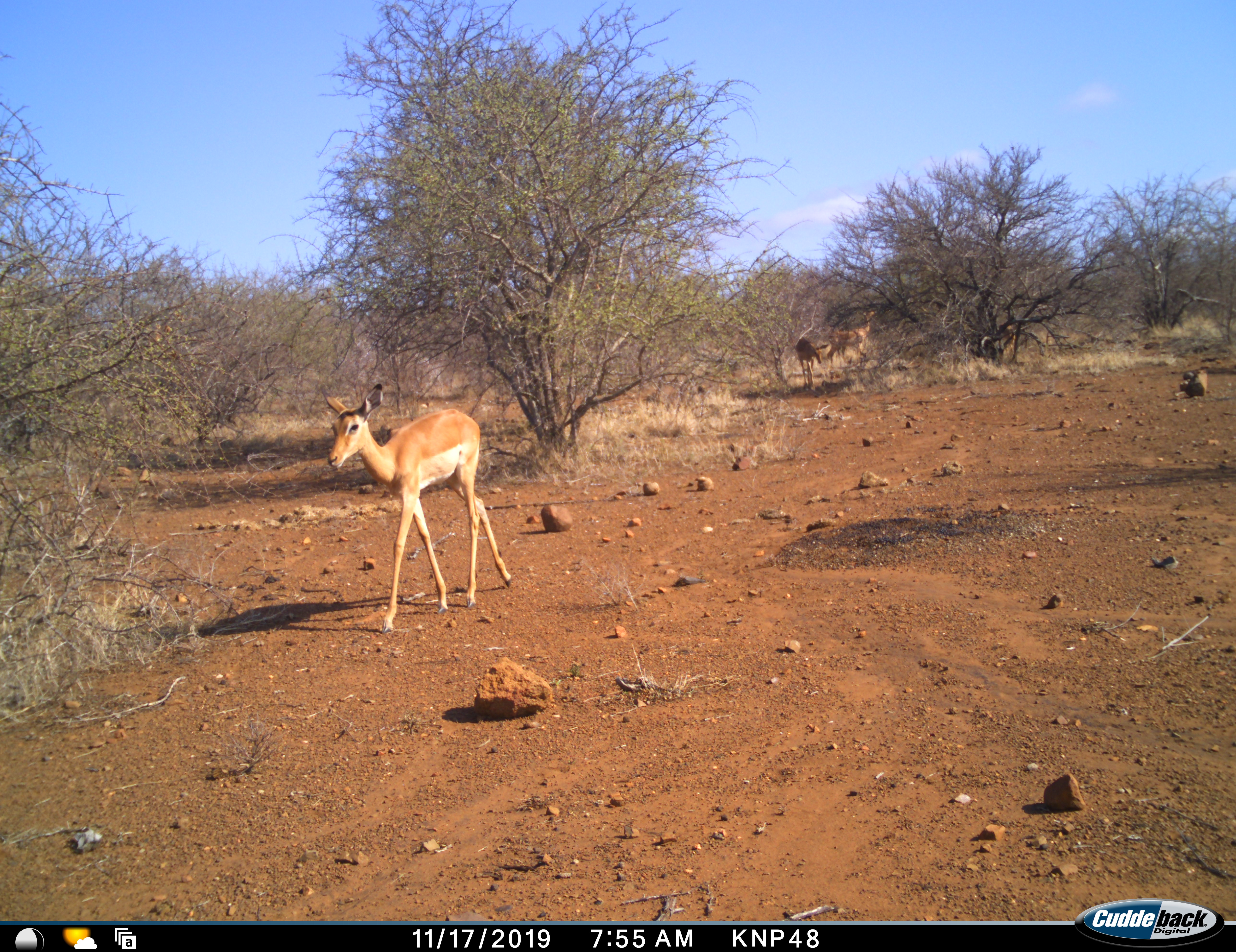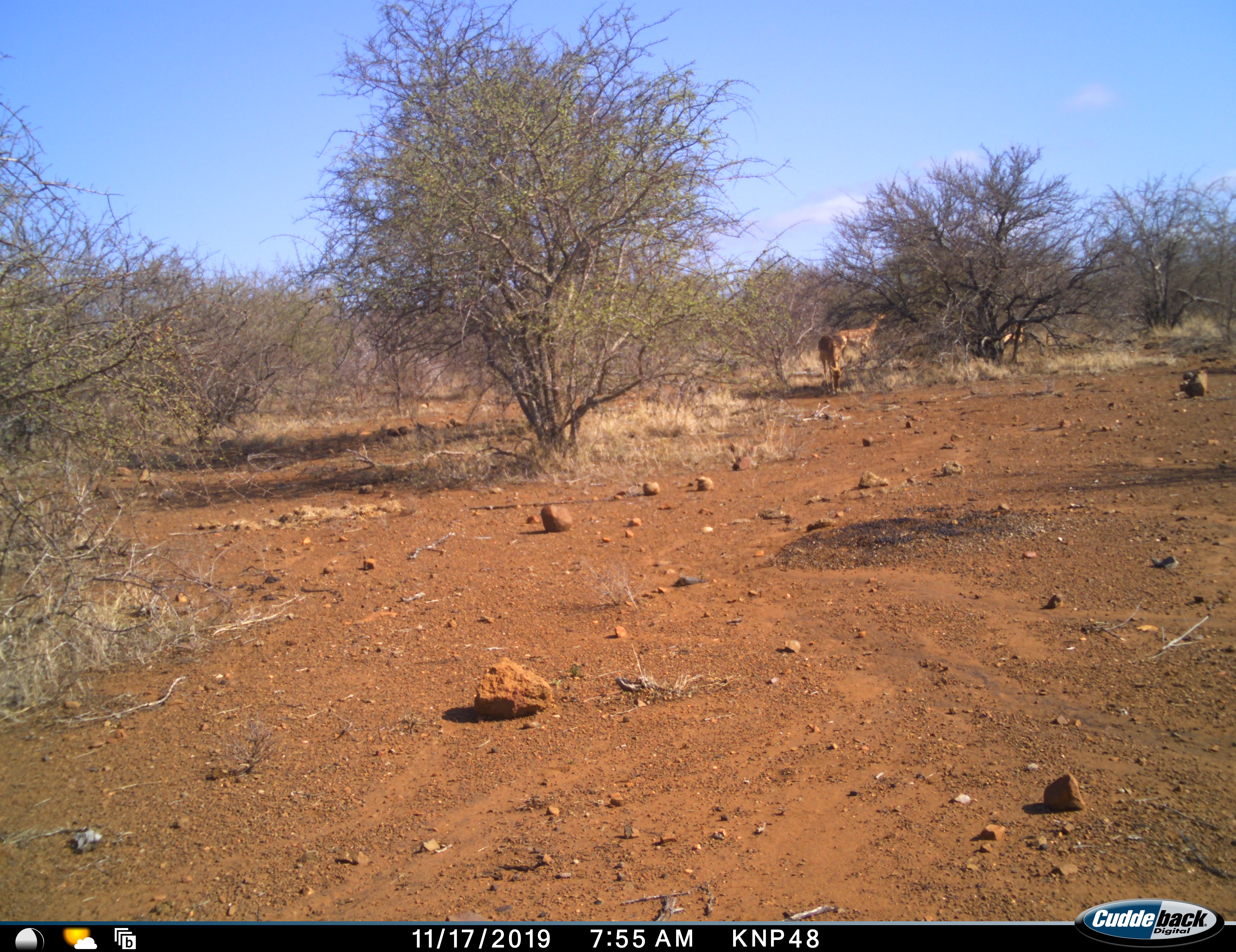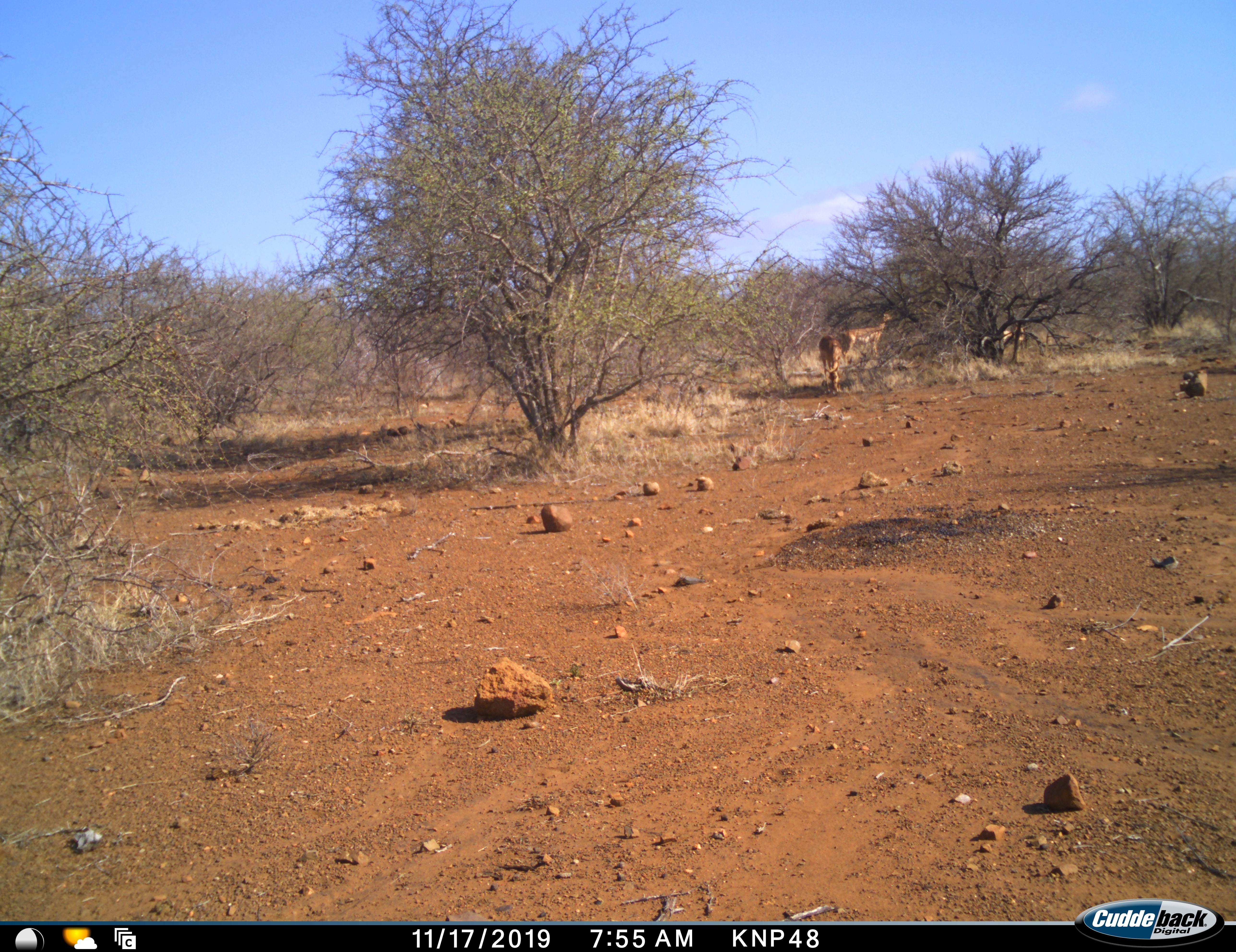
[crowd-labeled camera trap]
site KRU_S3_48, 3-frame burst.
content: unidentified animal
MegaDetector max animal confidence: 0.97